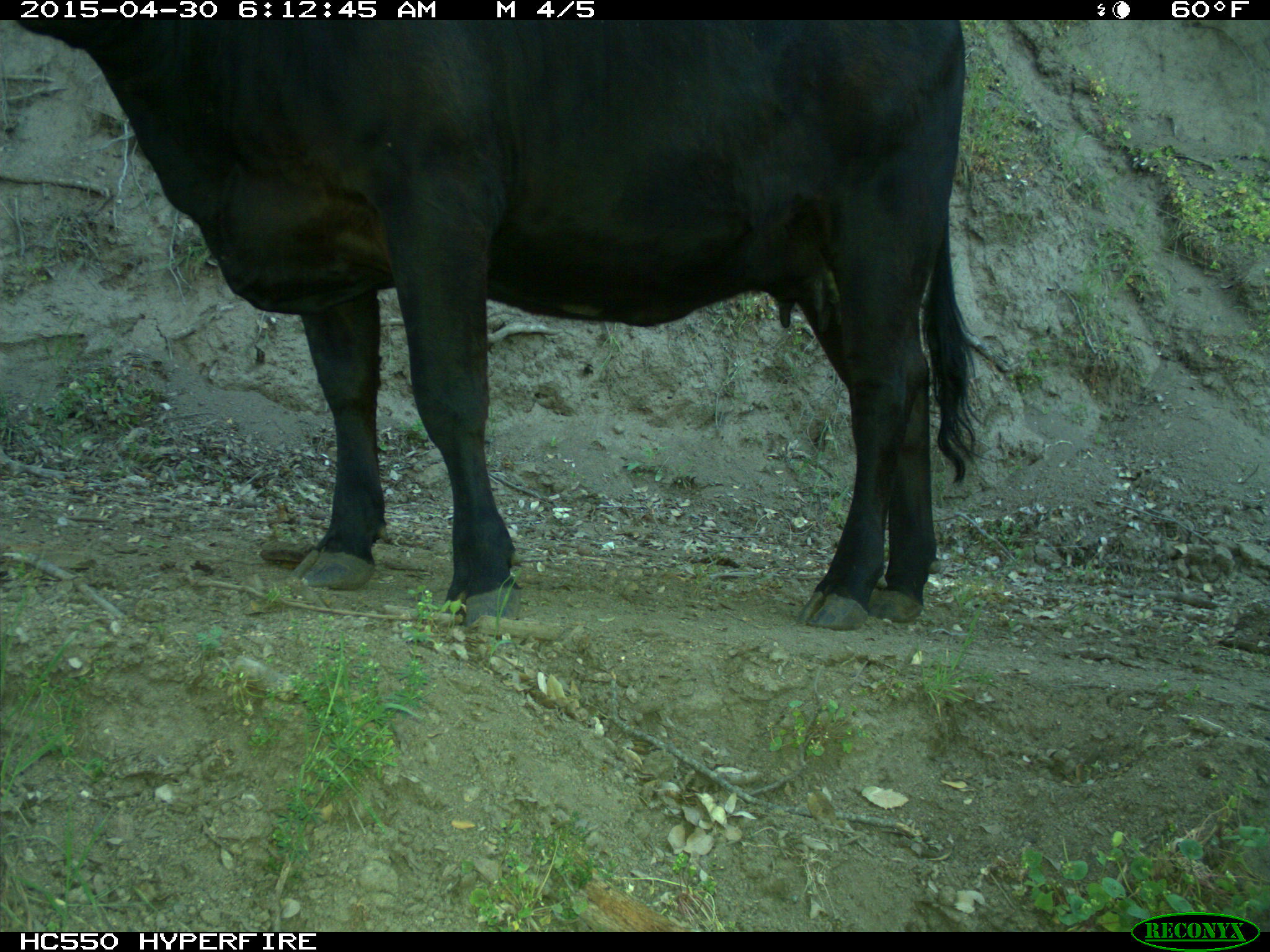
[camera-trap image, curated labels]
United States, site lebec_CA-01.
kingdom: Animalia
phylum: Chordata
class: Mammalia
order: Artiodactyla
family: Bovidae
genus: Bos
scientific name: Bos taurus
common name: domestic cow